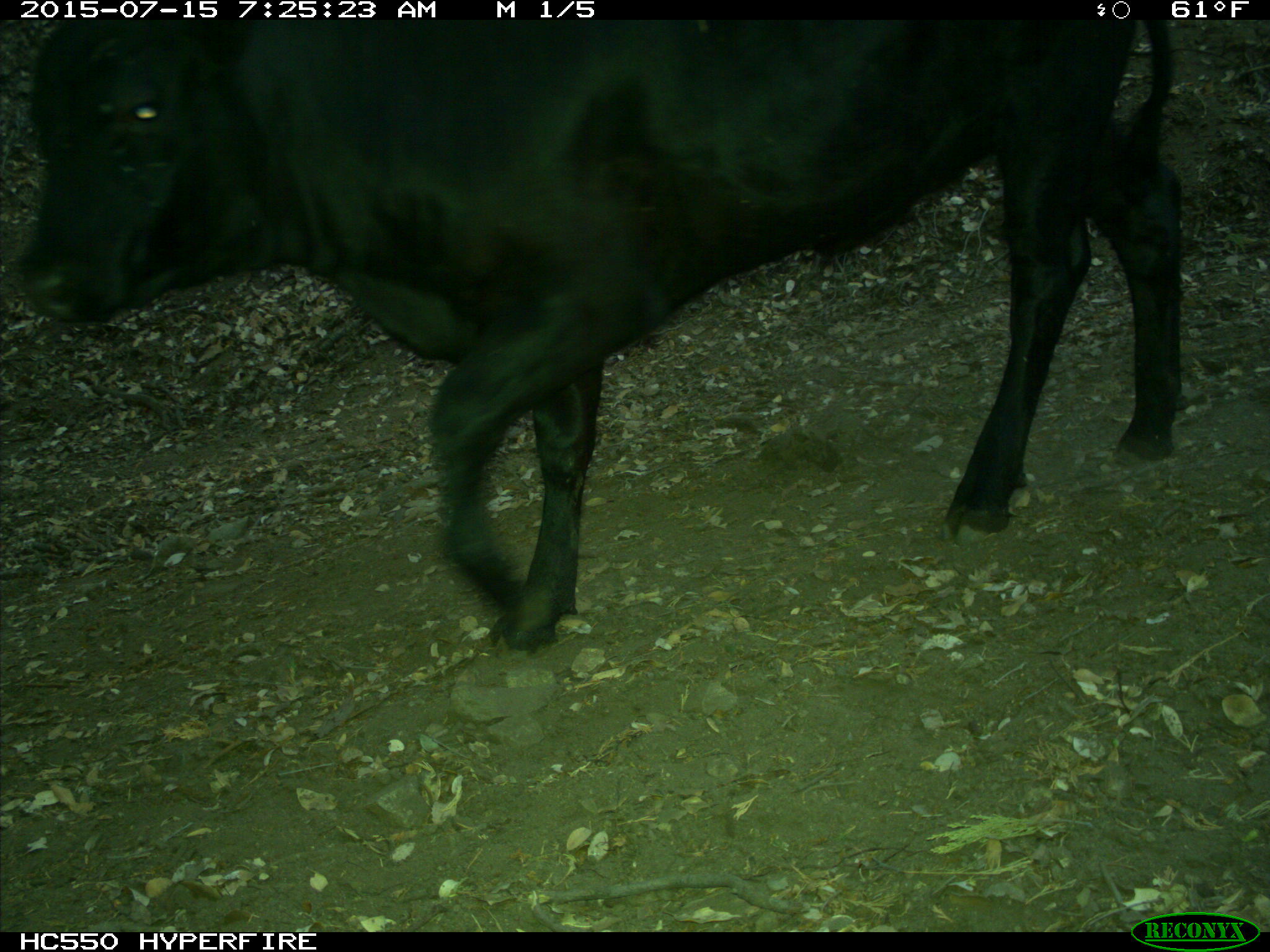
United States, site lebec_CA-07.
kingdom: Animalia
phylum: Chordata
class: Mammalia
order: Artiodactyla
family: Bovidae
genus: Bos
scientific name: Bos taurus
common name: domestic cow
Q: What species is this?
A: Bos taurus (domestic cow).